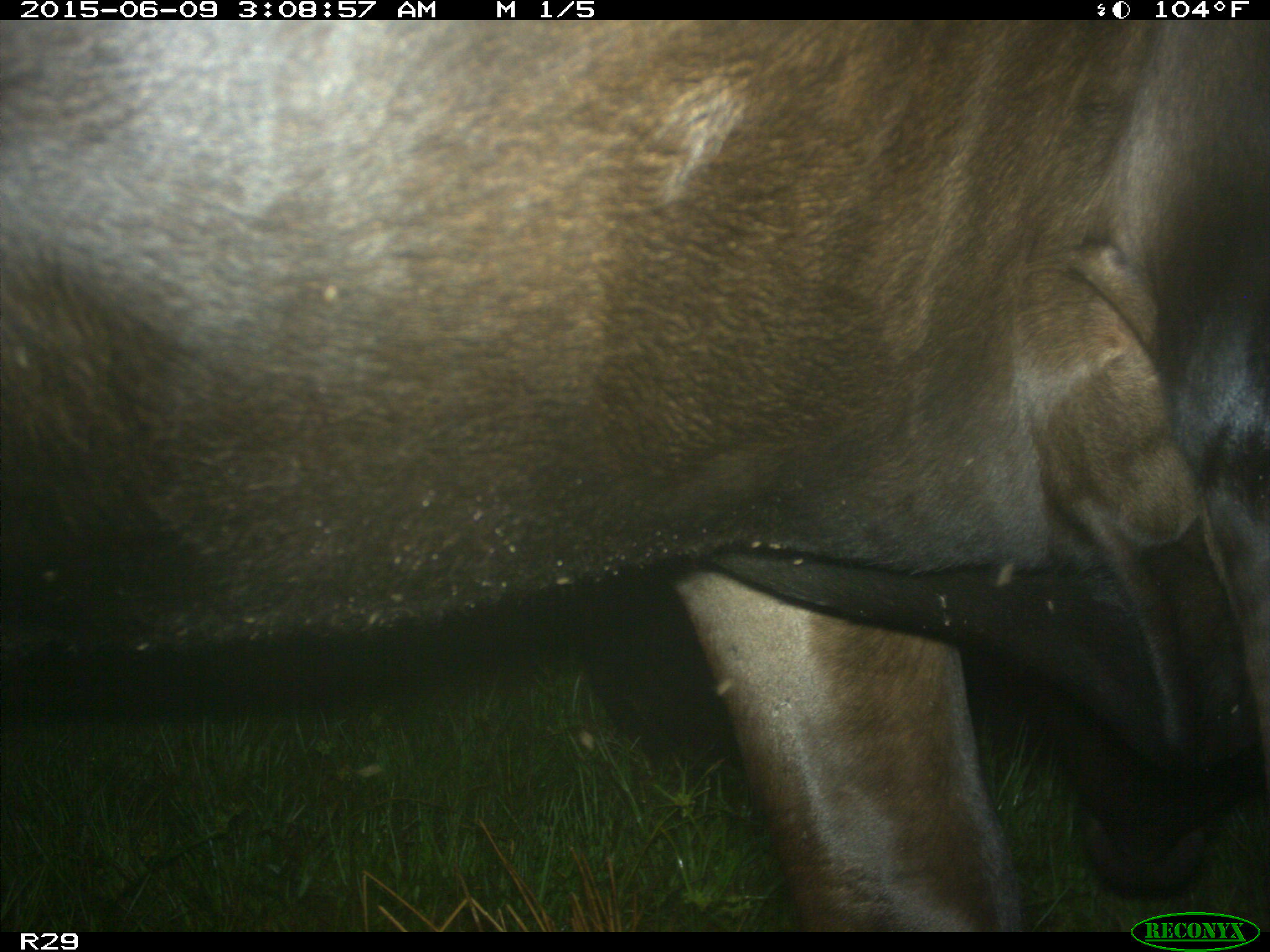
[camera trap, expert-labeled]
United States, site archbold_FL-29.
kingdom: Animalia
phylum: Chordata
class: Mammalia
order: Artiodactyla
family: Bovidae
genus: Bos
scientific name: Bos taurus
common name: domestic cow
Bos taurus (domestic cow).